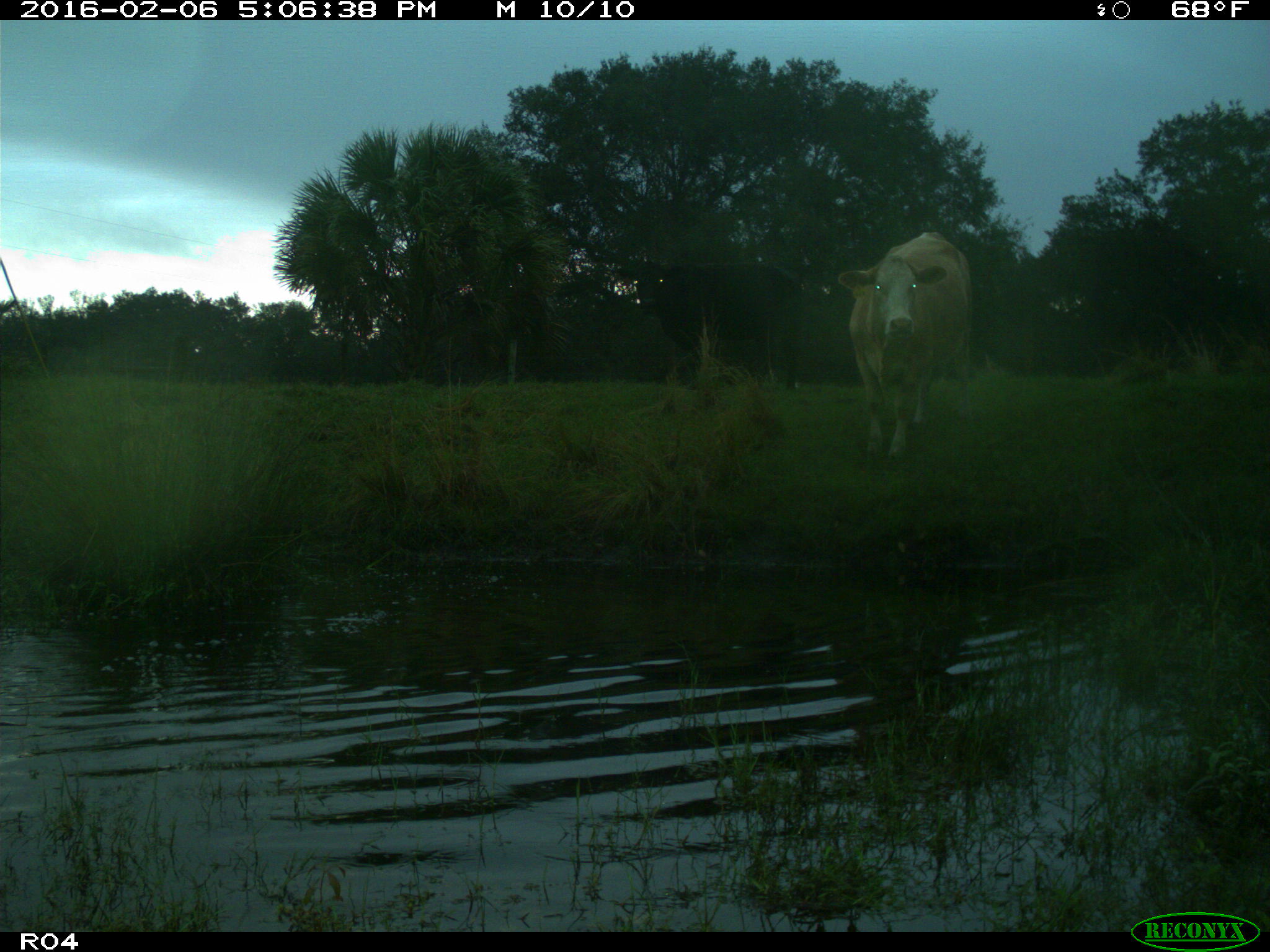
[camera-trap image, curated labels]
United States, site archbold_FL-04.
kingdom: Animalia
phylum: Chordata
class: Mammalia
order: Artiodactyla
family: Bovidae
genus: Bos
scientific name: Bos taurus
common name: domestic cow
Bos taurus (domestic cow).